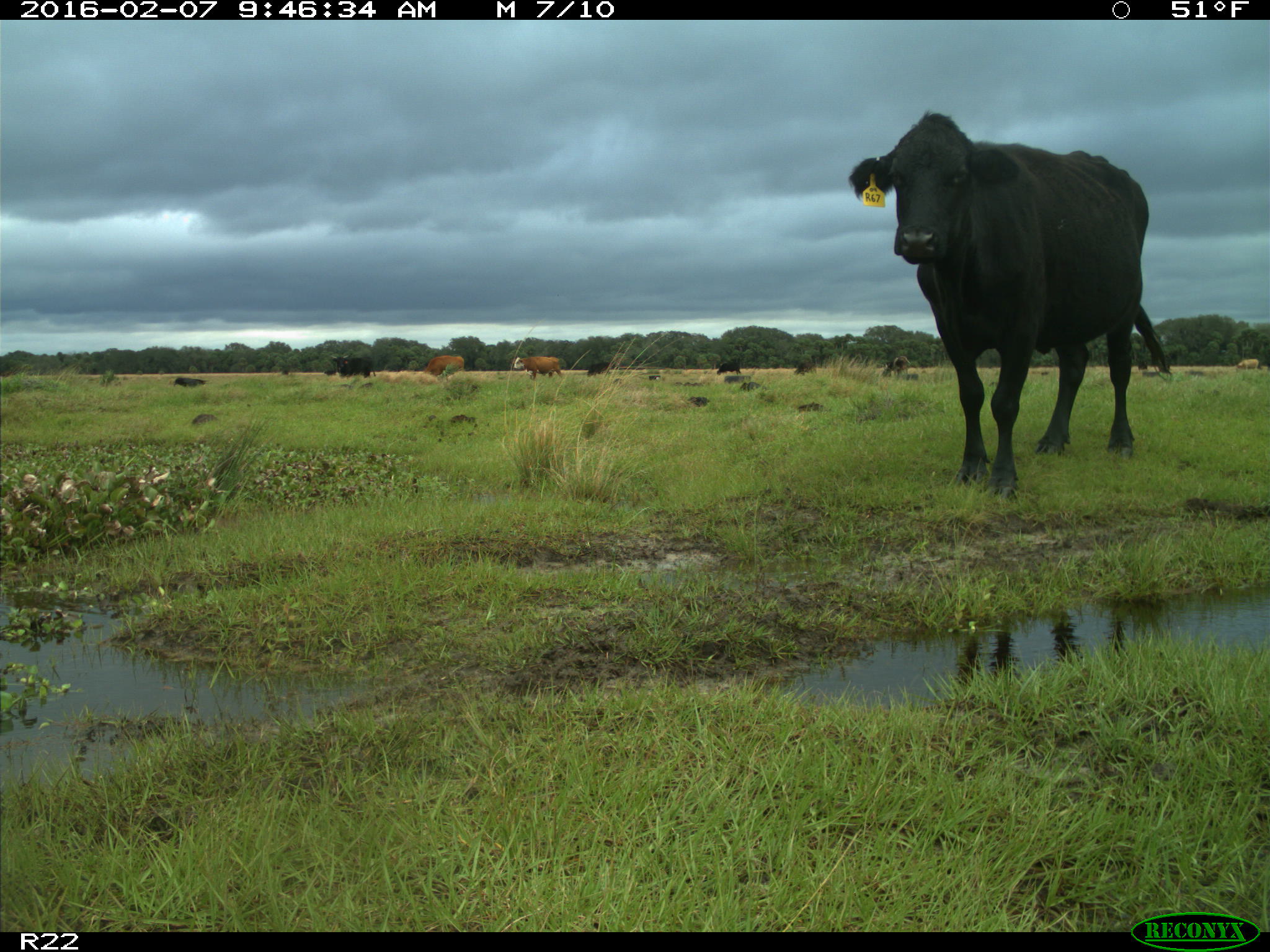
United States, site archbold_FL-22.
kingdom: Animalia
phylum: Chordata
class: Mammalia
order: Artiodactyla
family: Bovidae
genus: Bos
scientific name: Bos taurus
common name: domestic cow